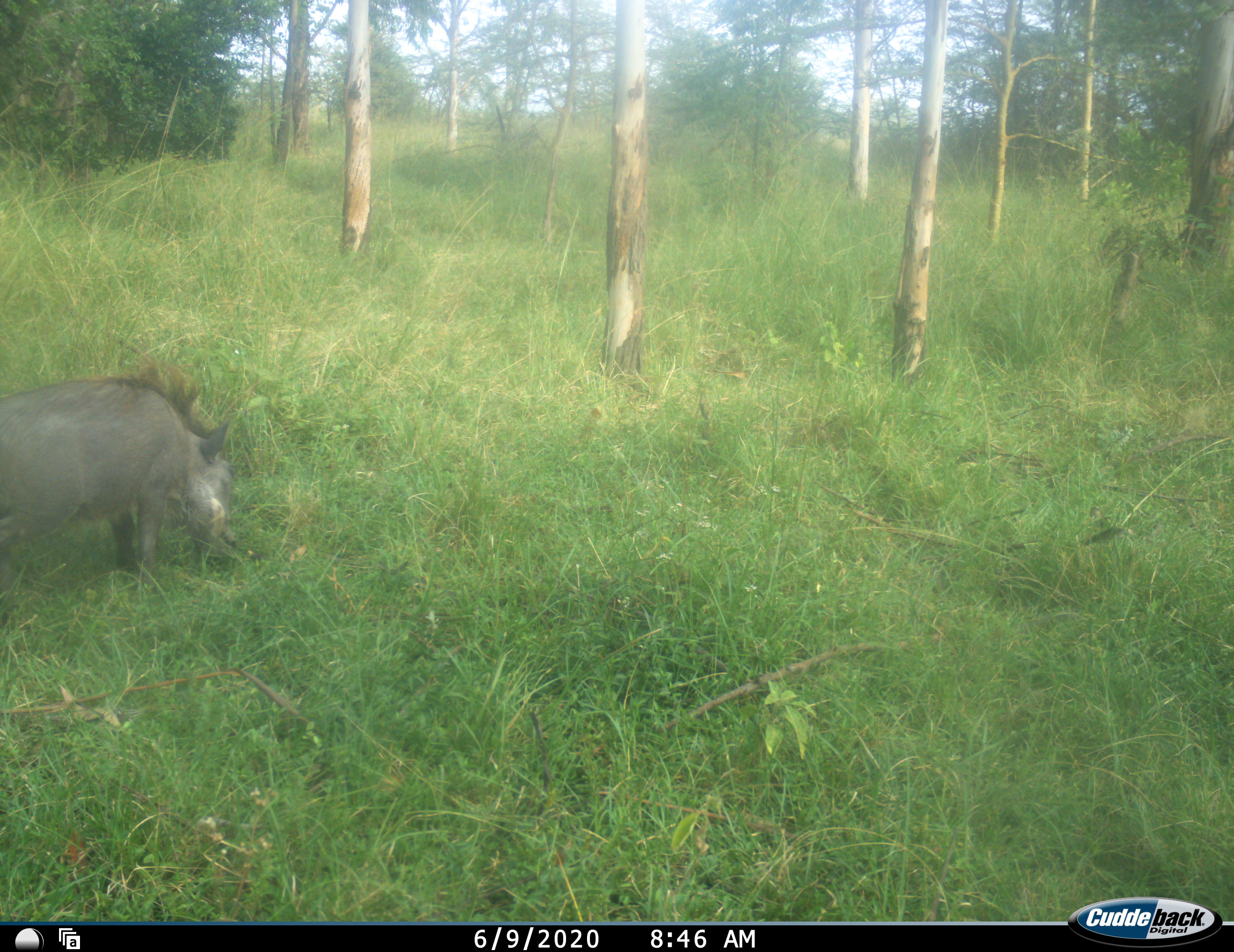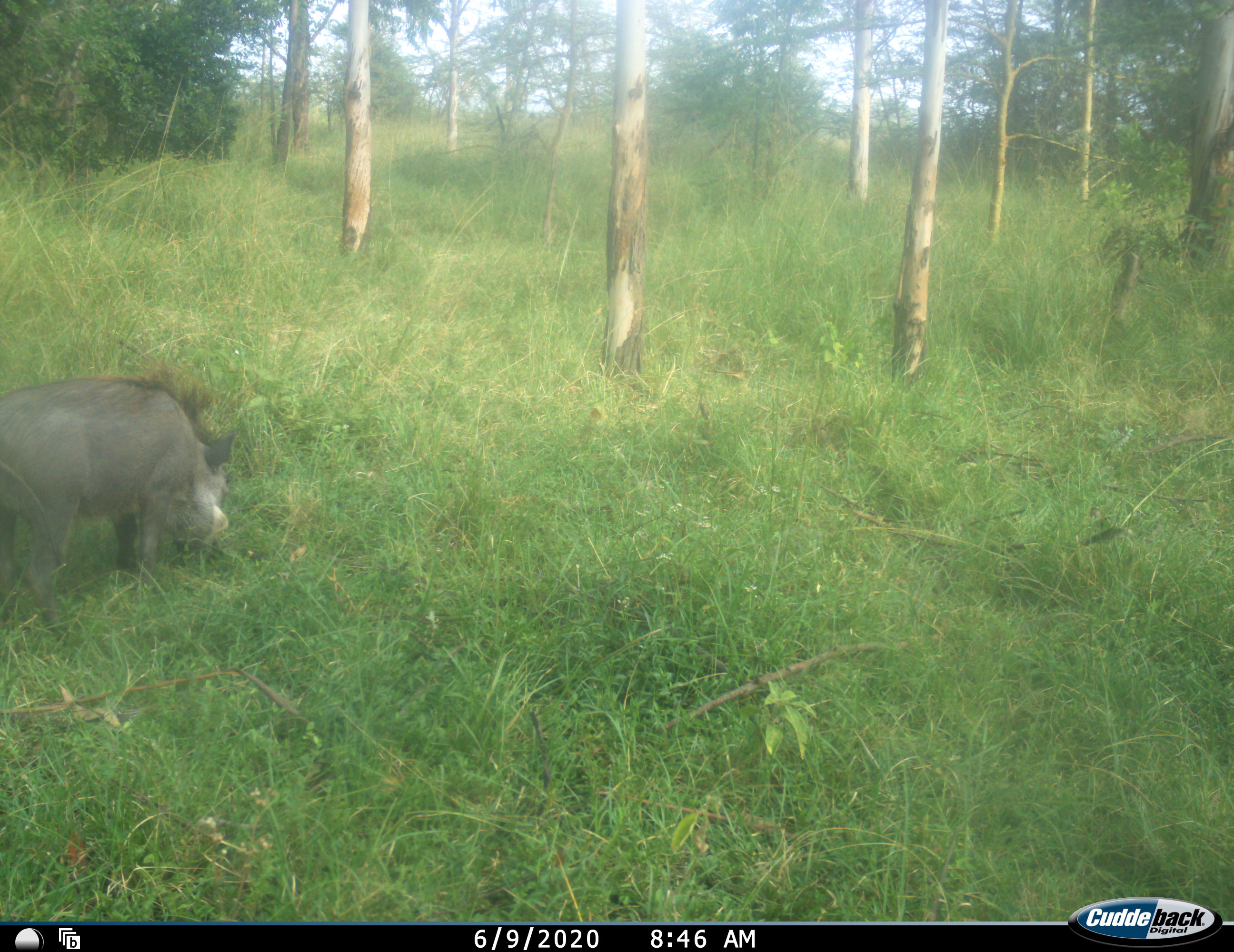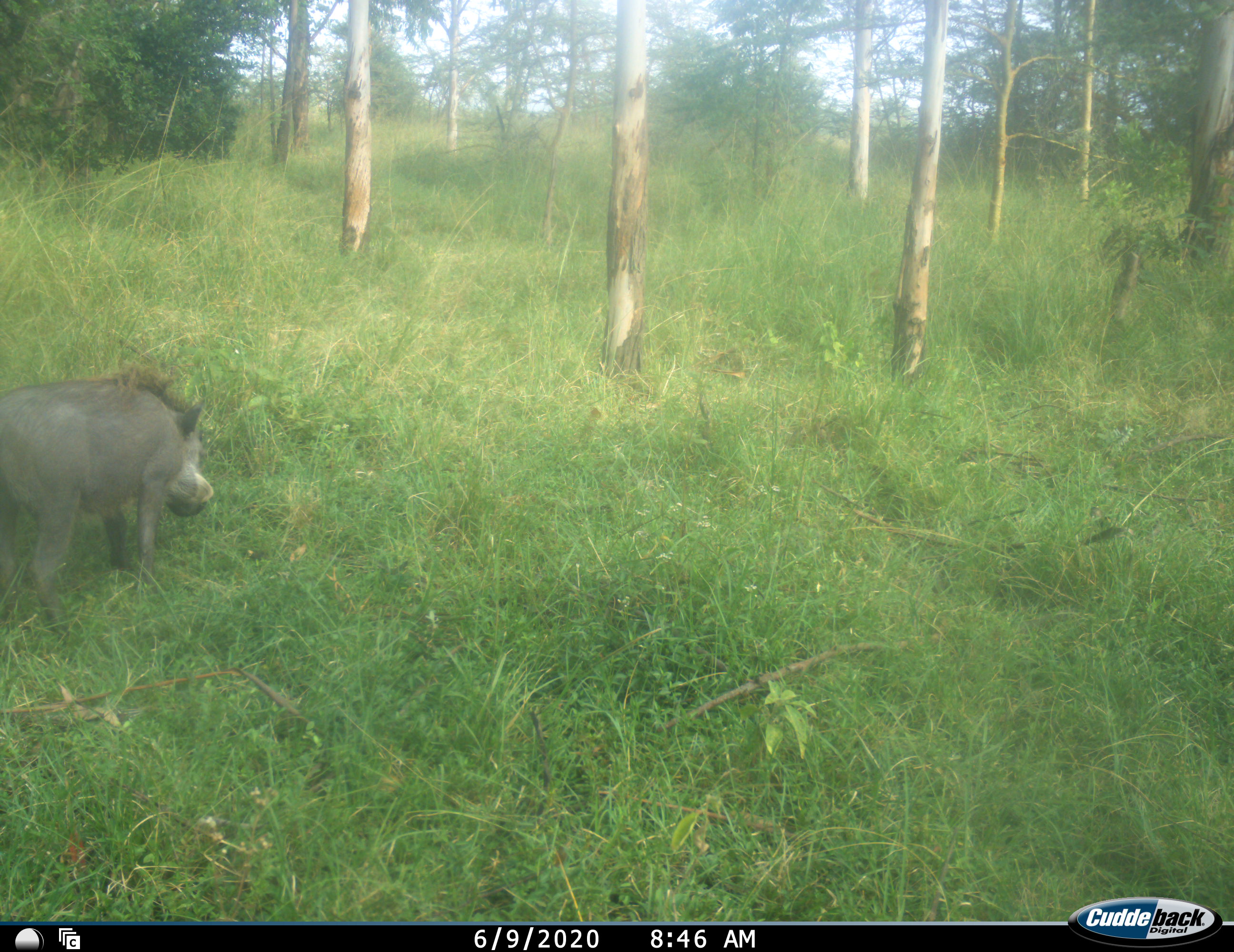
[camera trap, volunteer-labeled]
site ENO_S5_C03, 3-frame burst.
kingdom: Animalia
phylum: Chordata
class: Mammalia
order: Artiodactyla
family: Suidae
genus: Phacochoerus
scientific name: Phacochoerus africanus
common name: warthog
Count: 1.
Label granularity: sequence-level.